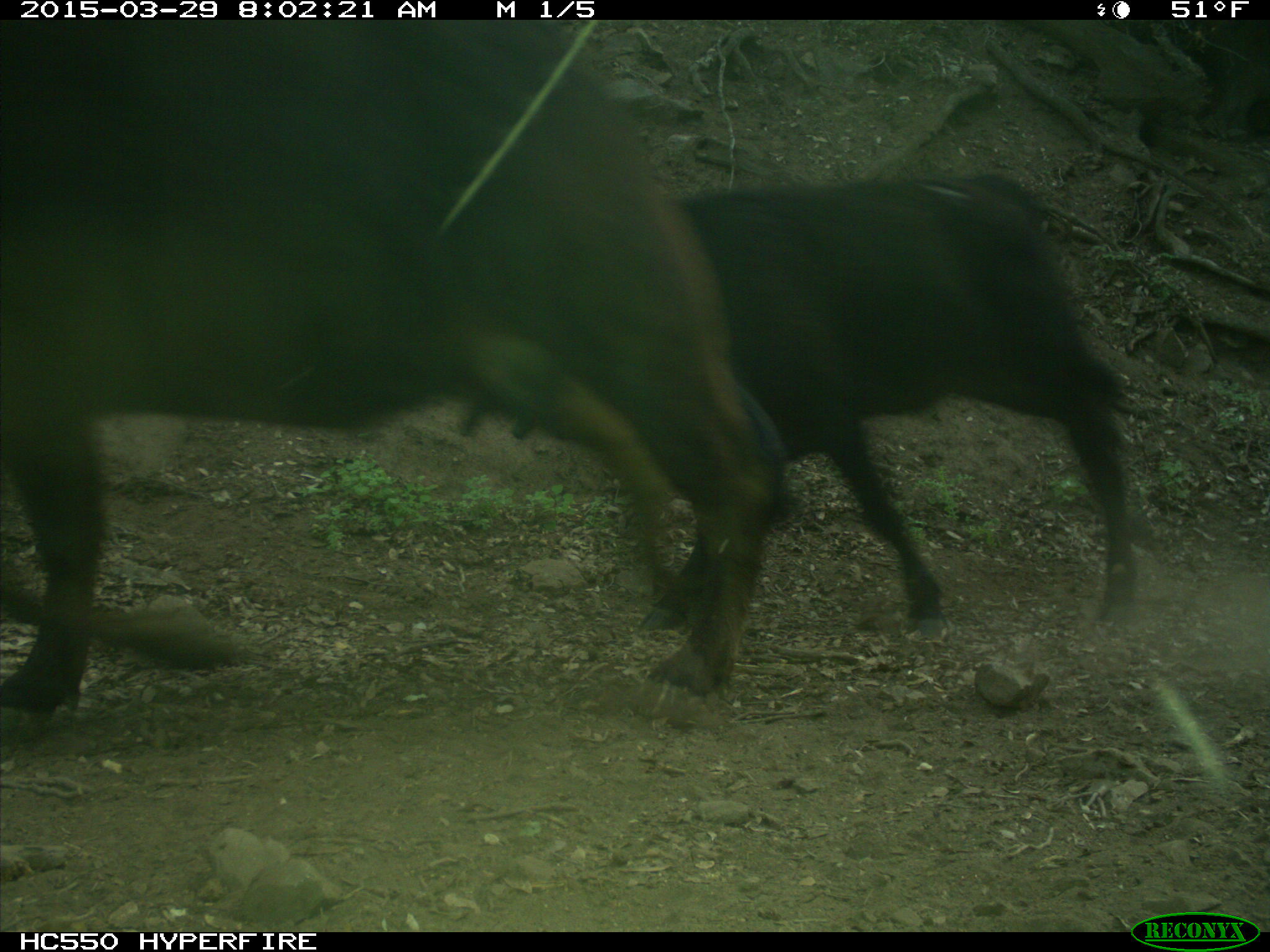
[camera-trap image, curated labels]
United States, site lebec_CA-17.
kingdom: Animalia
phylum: Chordata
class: Mammalia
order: Artiodactyla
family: Bovidae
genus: Bos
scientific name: Bos taurus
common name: domestic cow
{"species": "Bos taurus (domestic cow)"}